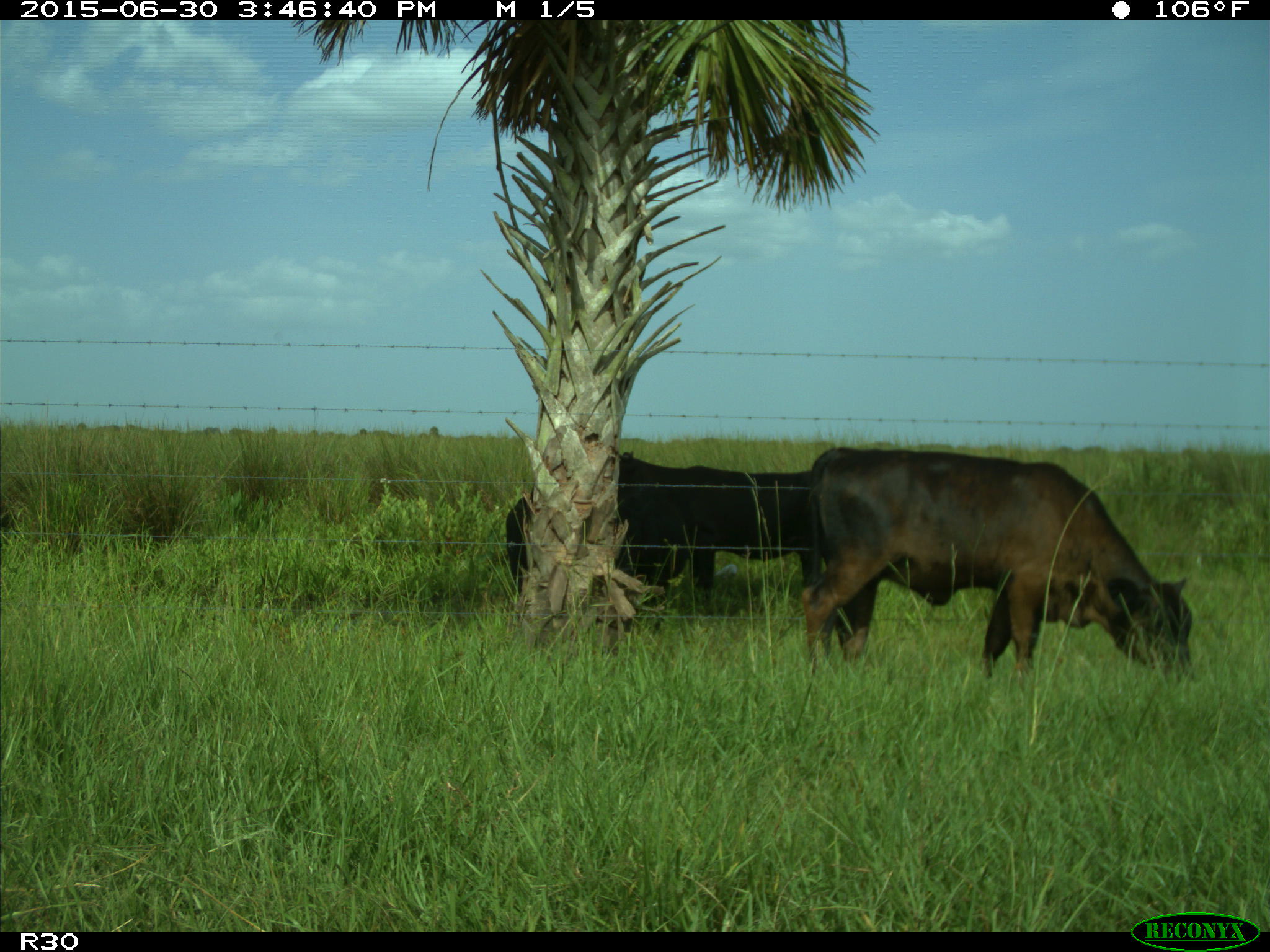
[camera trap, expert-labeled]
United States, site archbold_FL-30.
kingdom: Animalia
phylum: Chordata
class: Mammalia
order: Artiodactyla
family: Bovidae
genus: Bos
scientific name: Bos taurus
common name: domestic cow